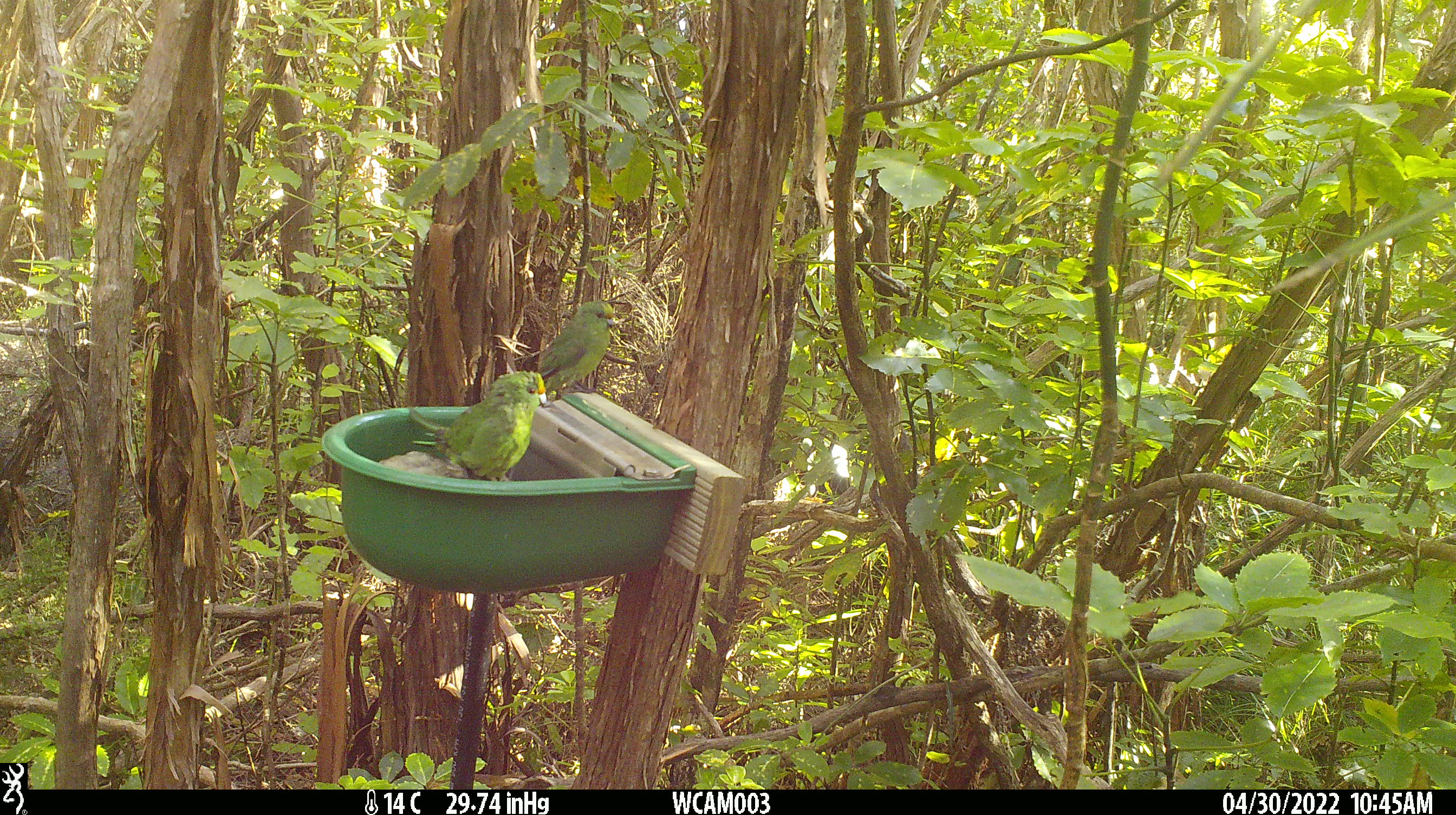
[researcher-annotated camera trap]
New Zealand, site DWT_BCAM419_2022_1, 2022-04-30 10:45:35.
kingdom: Animalia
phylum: Chordata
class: Aves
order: Psittaciformes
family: Psittaculidae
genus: Cyanoramphus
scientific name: Cyanoramphus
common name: parakeet